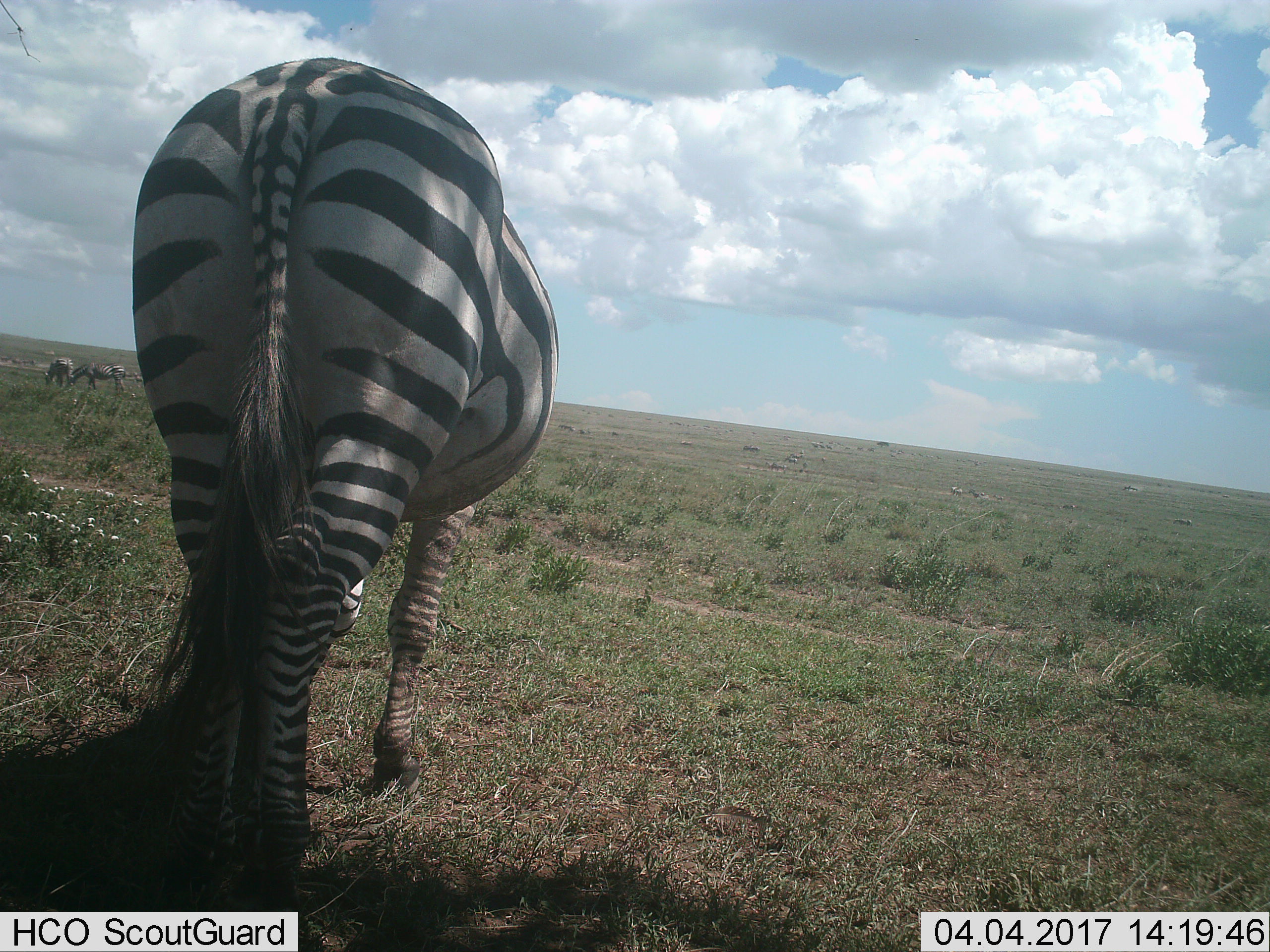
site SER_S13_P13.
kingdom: Animalia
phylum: Chordata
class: Mammalia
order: Perissodactyla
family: Equidae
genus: Equus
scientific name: Equus quagga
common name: plains zebra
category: zebraplains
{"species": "zebraplains (plains zebra) (Equus quagga)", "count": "3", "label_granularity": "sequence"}